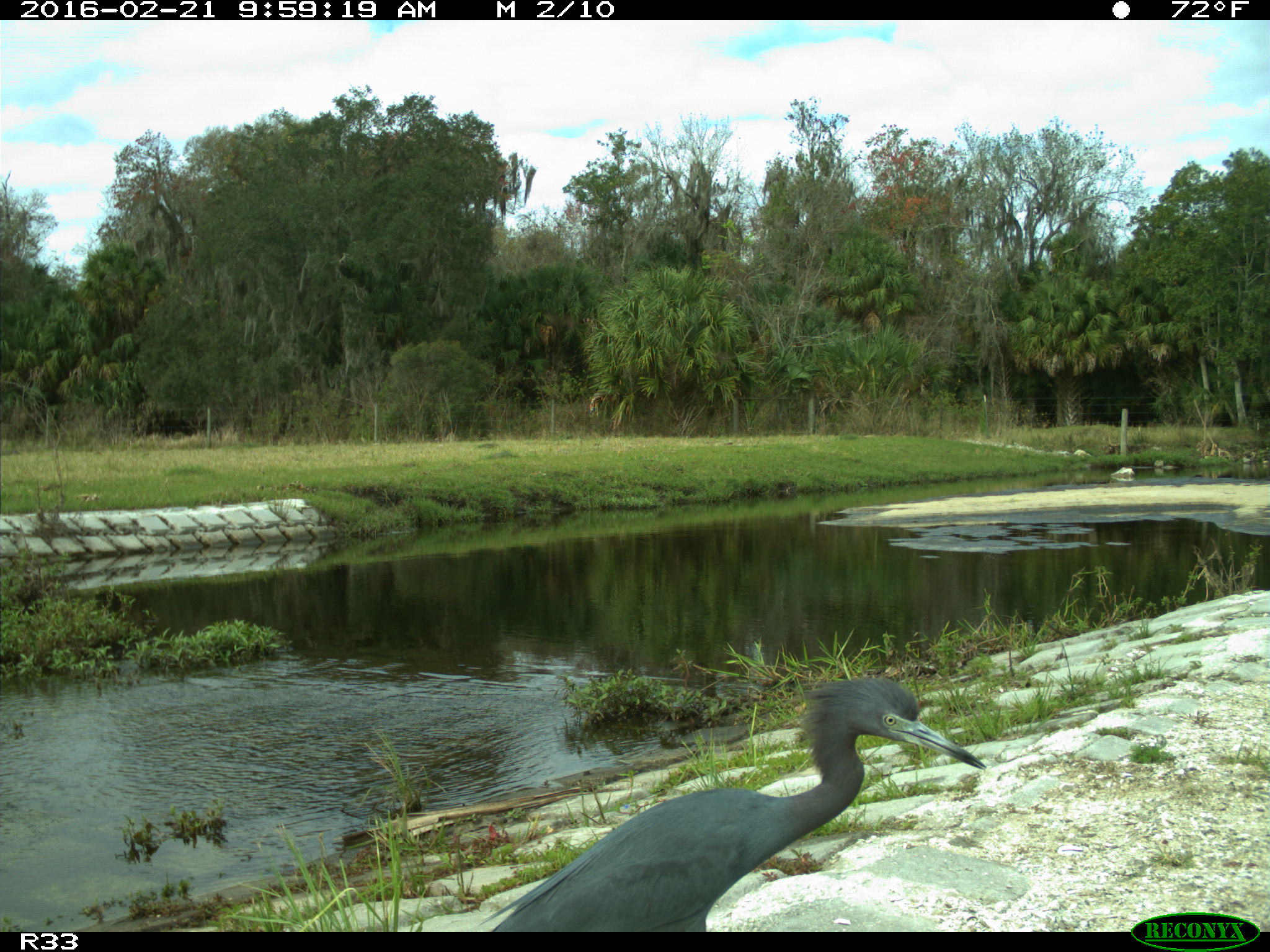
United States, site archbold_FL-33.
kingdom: Animalia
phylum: Chordata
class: Aves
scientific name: Aves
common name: birds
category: unidentified bird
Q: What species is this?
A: Unidentified bird (birds) (Aves).